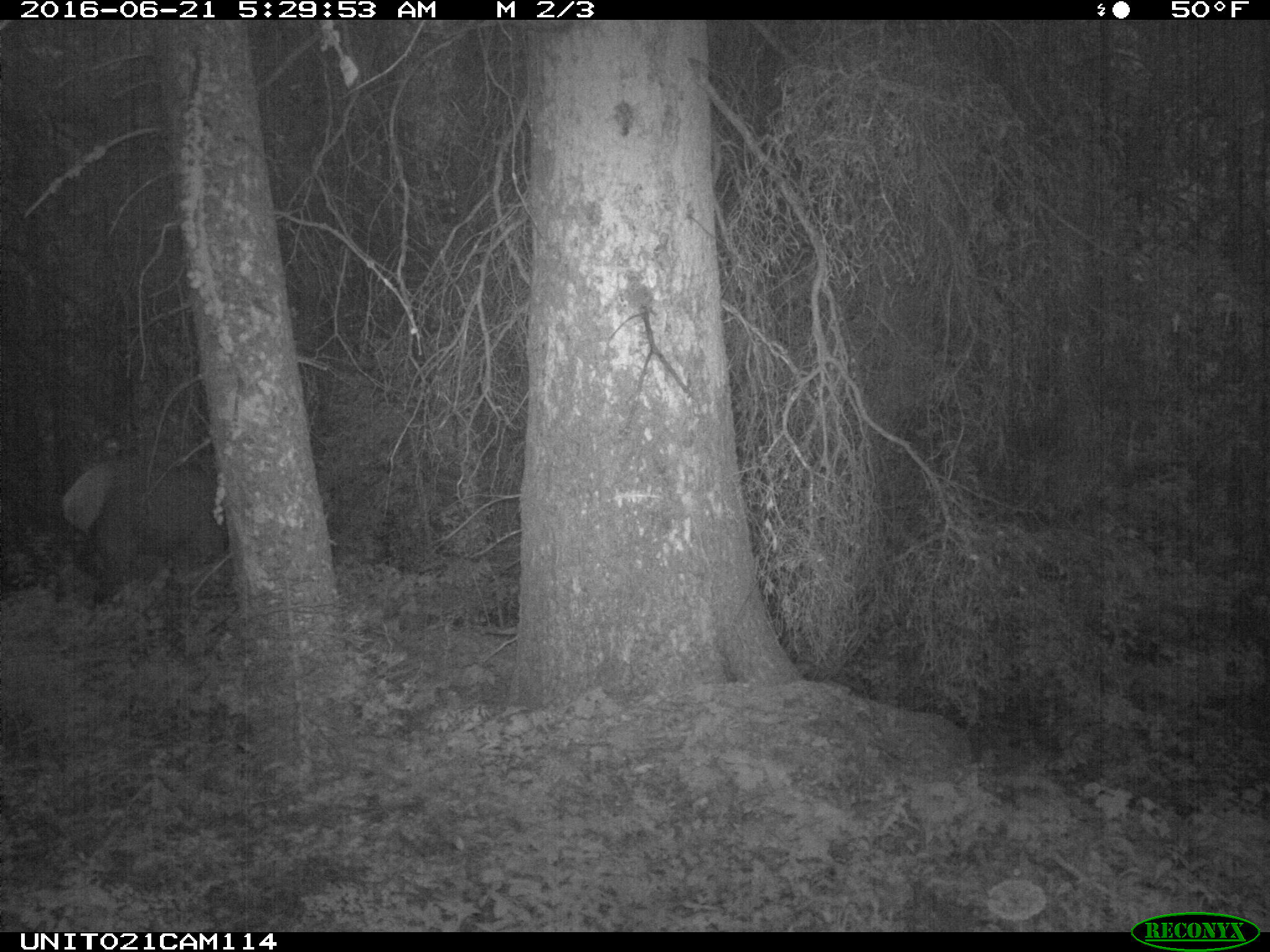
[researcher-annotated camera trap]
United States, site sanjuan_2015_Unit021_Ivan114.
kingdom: Animalia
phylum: Chordata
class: Mammalia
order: Artiodactyla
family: Cervidae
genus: Cervus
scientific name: Cervus elaphus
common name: red deer